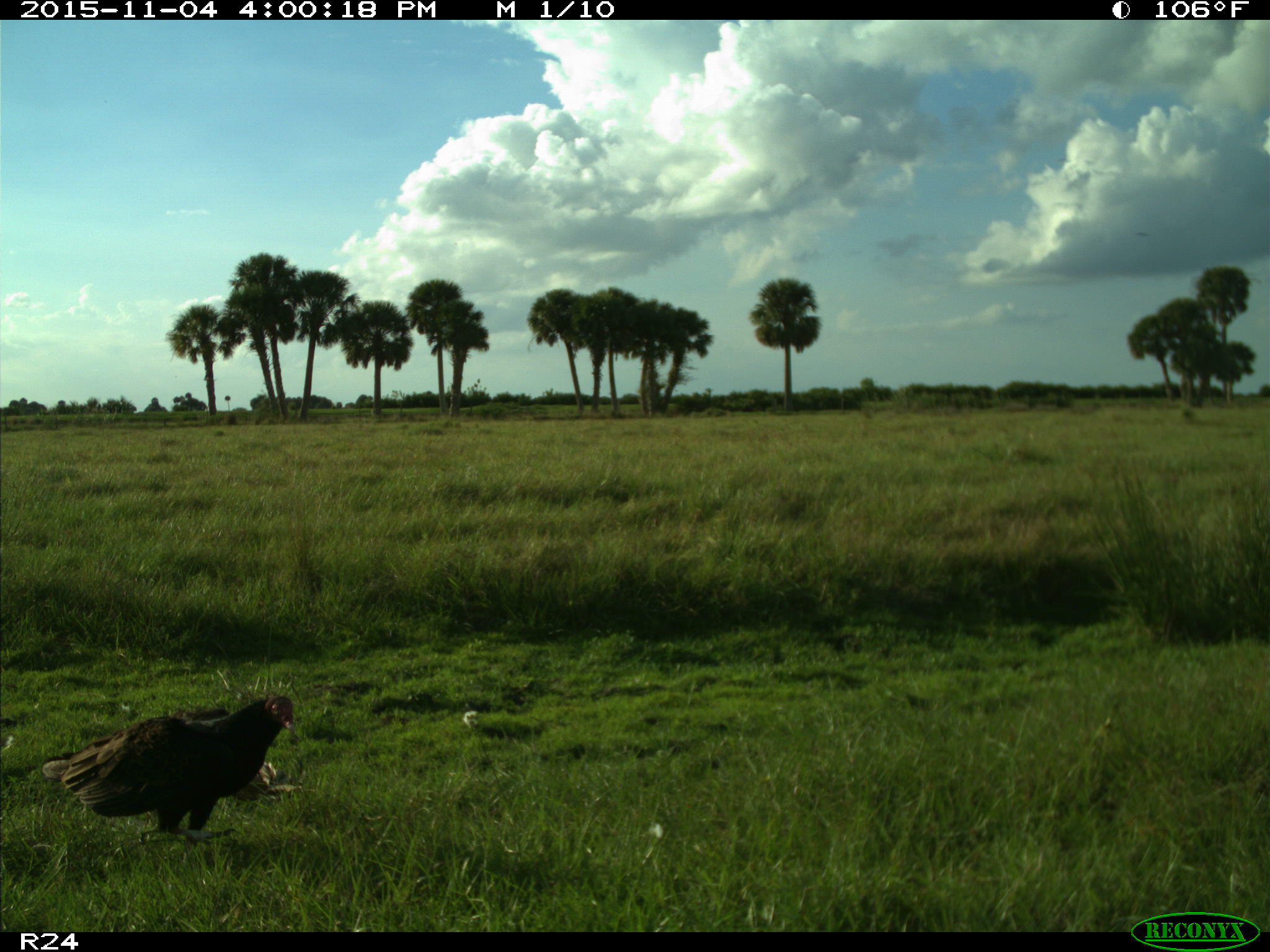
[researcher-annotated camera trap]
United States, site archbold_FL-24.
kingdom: Animalia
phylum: Chordata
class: Aves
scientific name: Aves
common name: birds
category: unidentified bird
Unidentified bird (birds) (Aves).